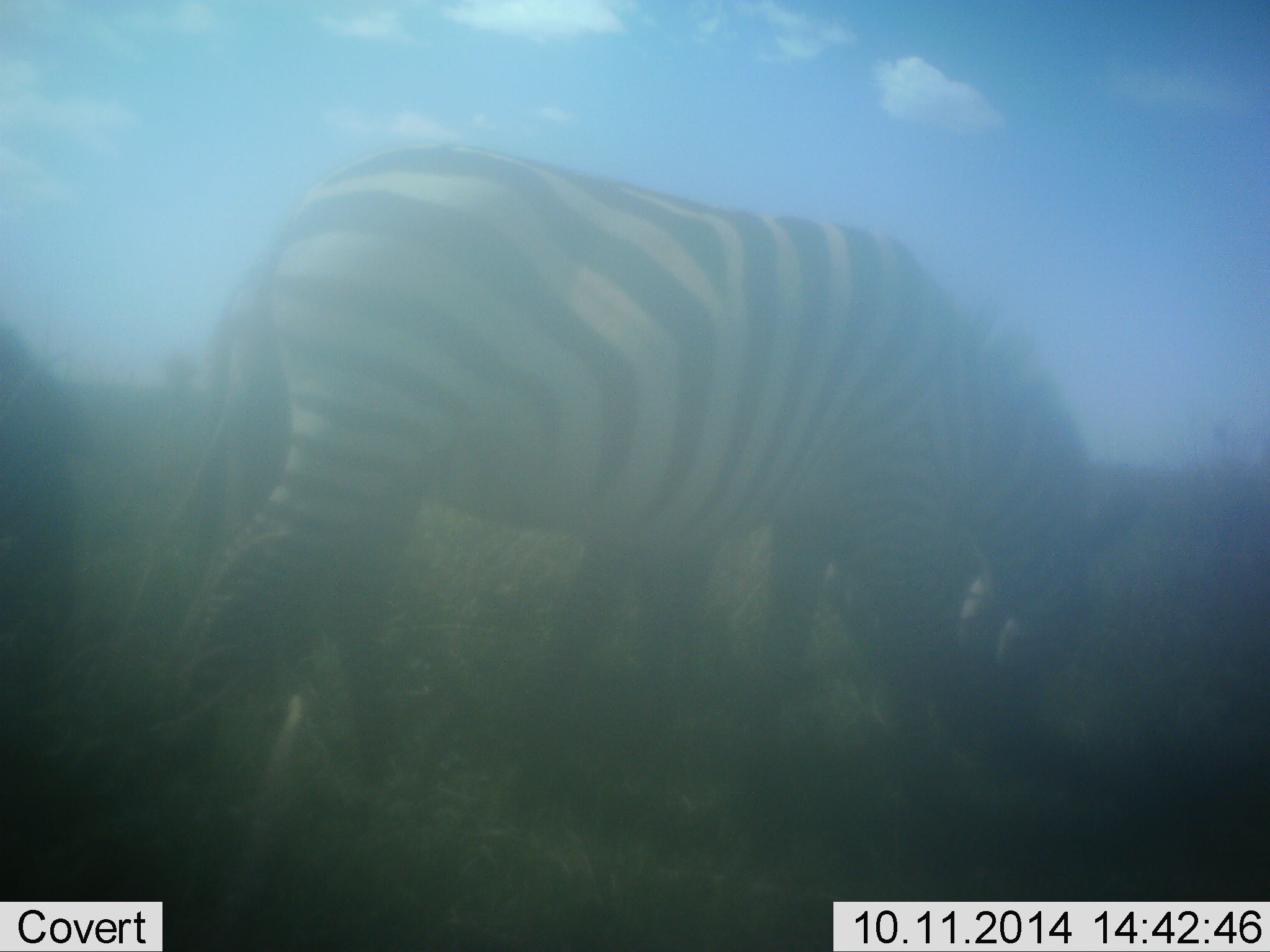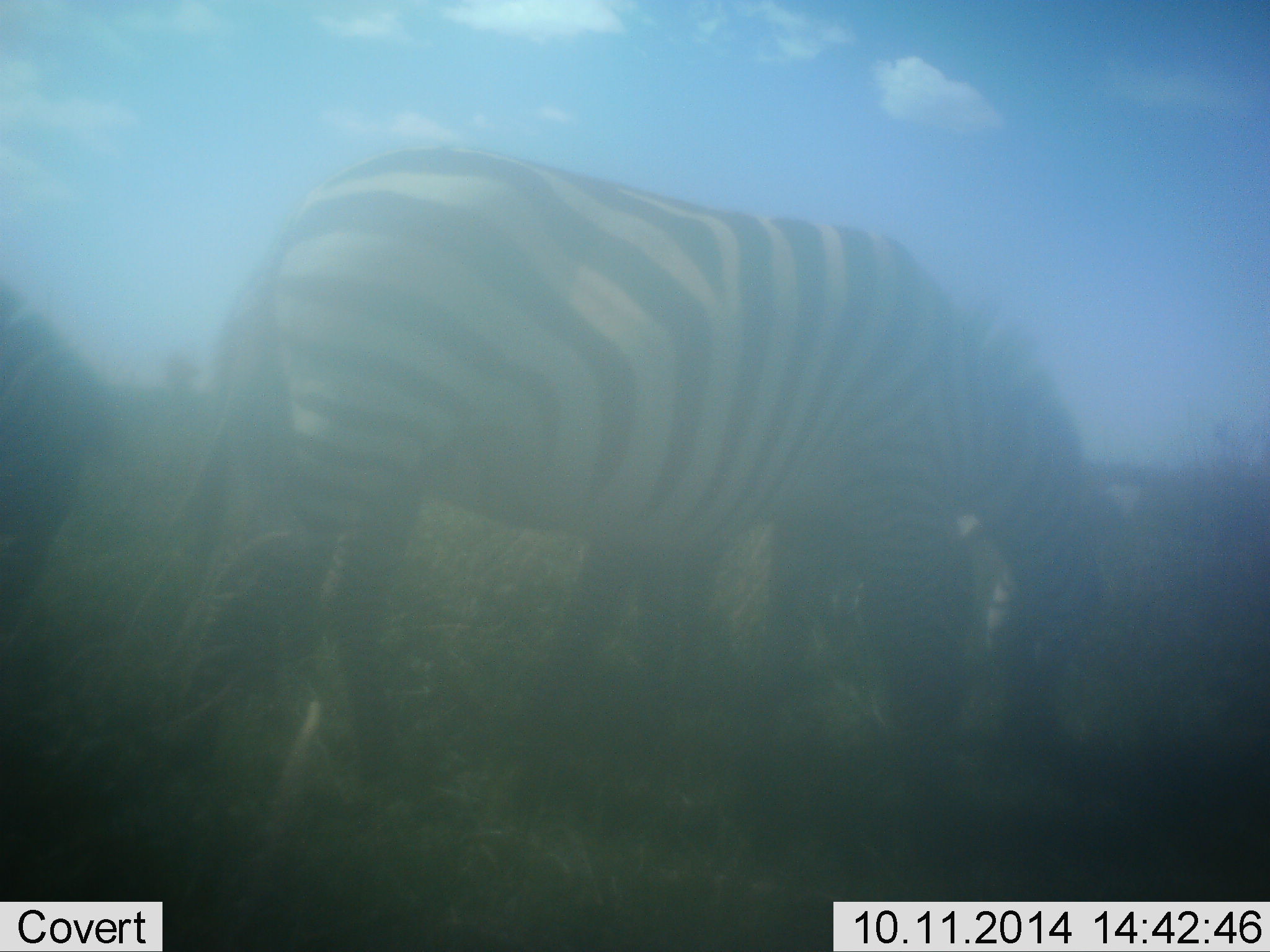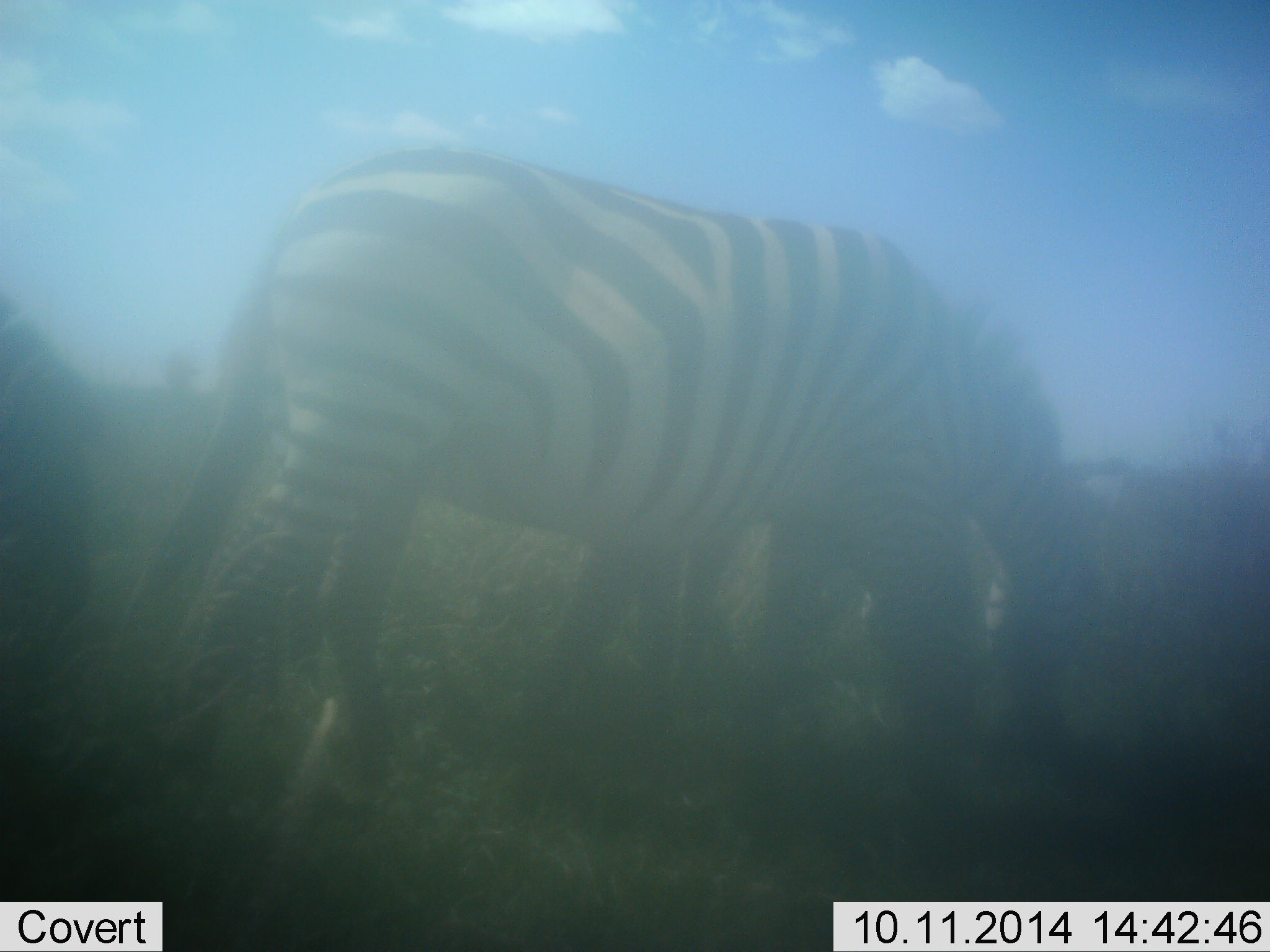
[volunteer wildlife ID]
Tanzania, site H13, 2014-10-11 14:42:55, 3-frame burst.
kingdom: Animalia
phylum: Chordata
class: Mammalia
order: Perissodactyla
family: Equidae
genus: Equus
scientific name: Equus quagga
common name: plains zebra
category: zebra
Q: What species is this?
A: Zebra (plains zebra) (Equus quagga).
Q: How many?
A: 2.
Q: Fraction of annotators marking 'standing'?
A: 10%.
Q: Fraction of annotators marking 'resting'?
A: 0%.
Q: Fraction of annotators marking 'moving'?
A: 0%.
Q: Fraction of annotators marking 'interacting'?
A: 0%.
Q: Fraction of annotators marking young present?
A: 0%.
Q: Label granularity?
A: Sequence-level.